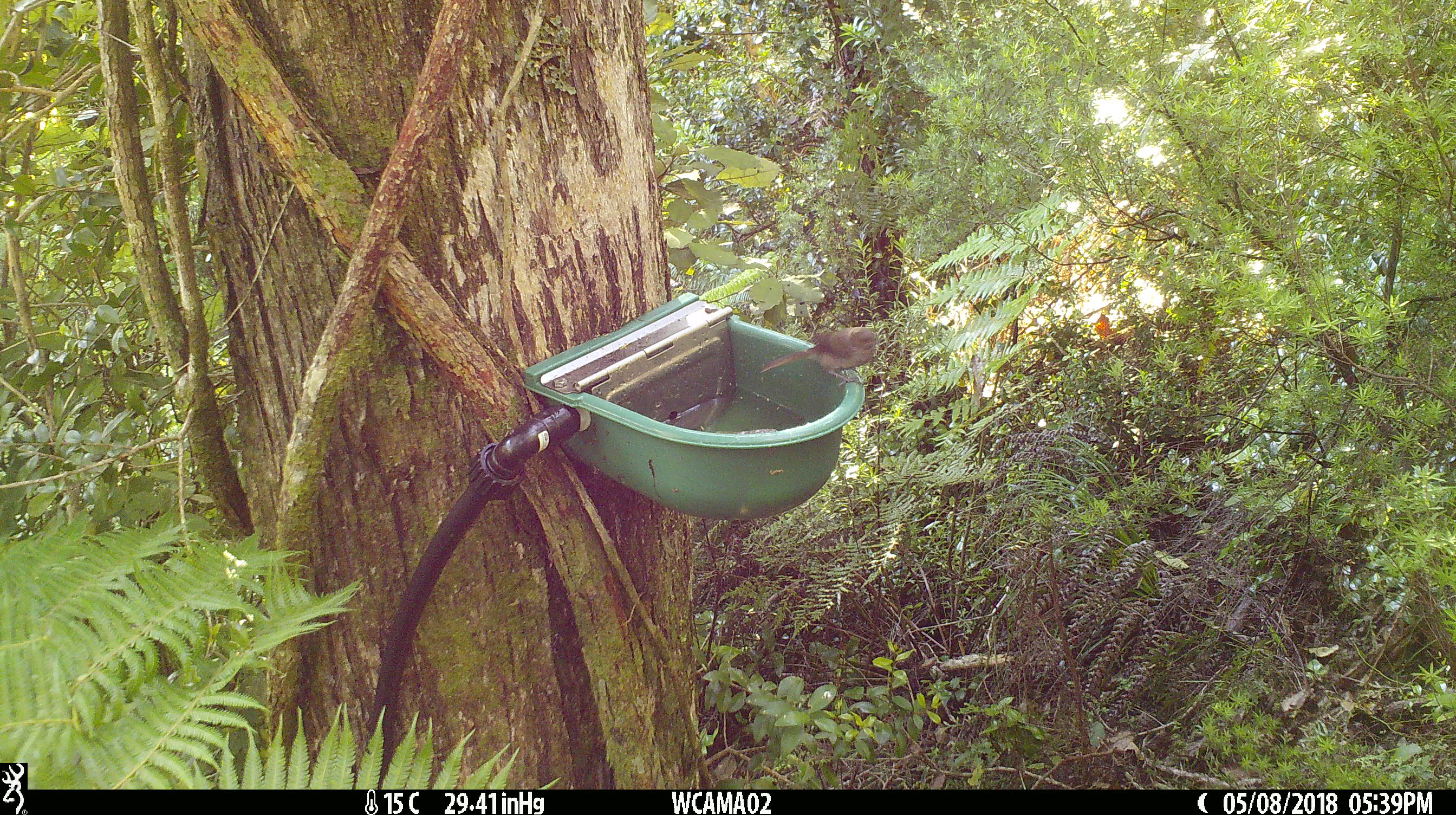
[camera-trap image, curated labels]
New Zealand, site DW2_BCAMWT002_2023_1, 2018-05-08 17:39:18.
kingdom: Animalia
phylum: Chordata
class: Aves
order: Passeriformes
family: Meliphagidae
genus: Anthornis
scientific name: Anthornis melanura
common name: new zealand bellbird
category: bellbird